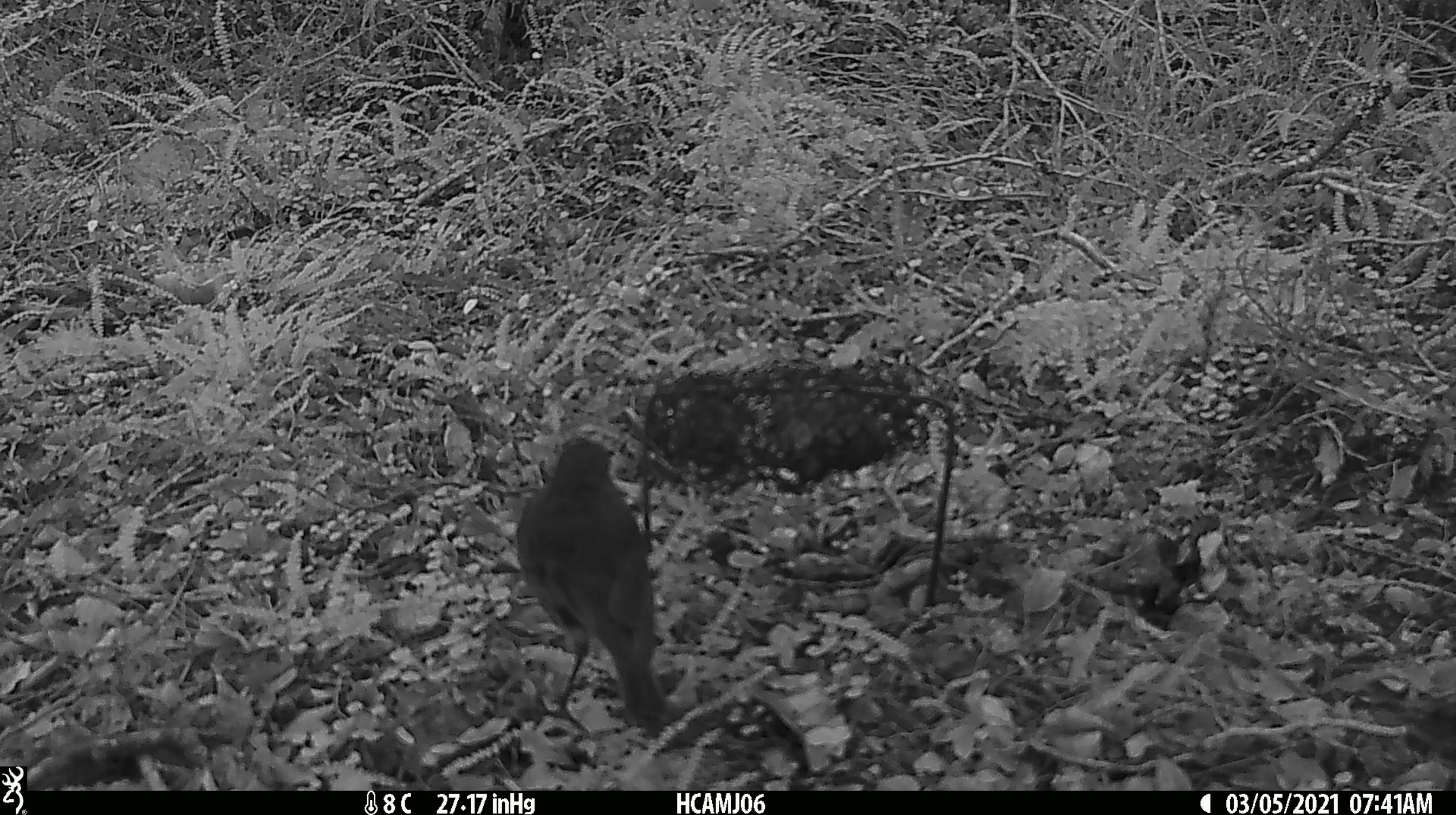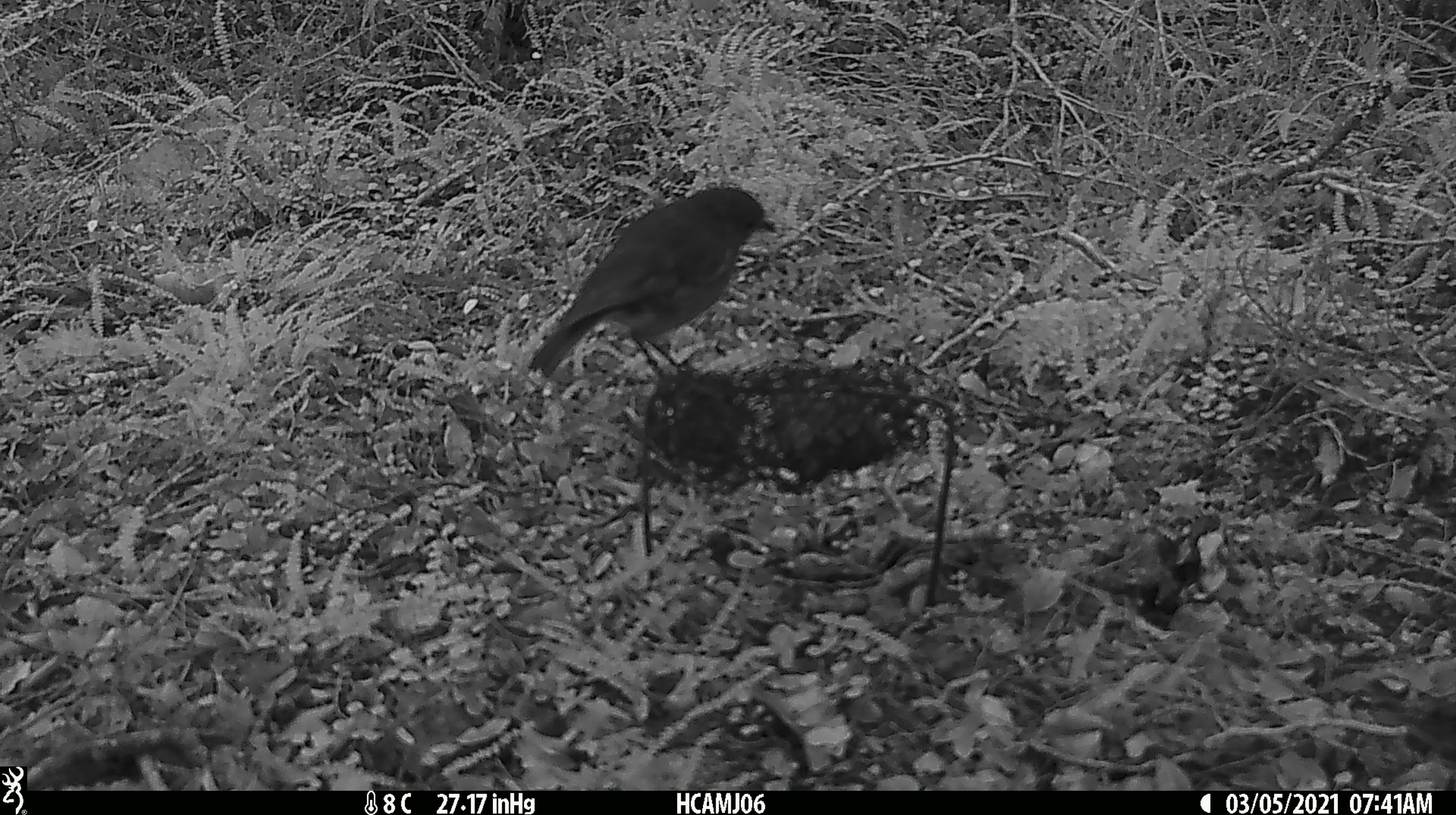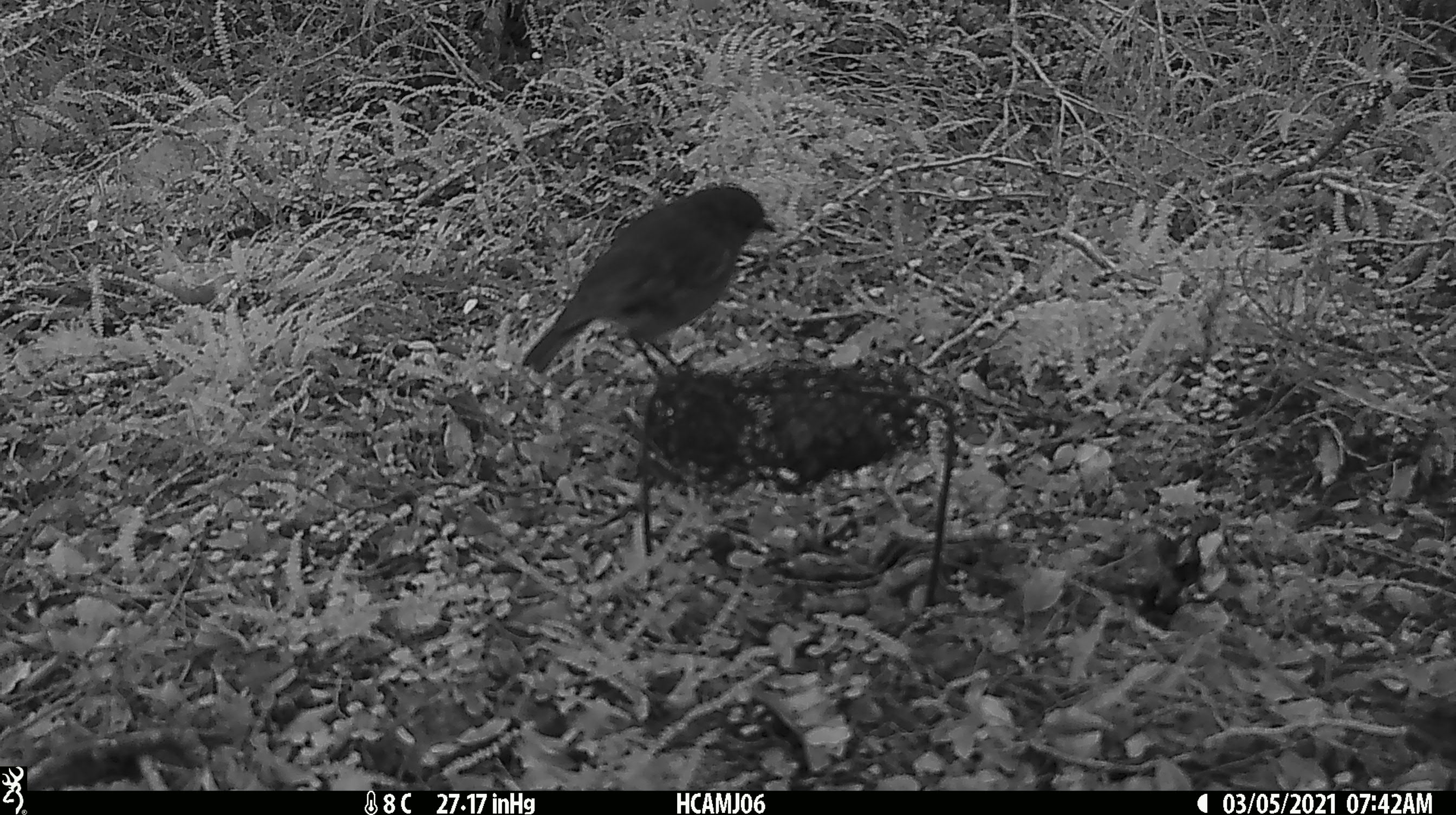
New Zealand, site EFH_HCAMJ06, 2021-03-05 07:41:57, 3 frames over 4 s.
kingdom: Animalia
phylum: Chordata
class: Aves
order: Passeriformes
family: Petroicidae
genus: Petroica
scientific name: Petroica australis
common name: new zealand robin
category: robin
Robin (new zealand robin) (Petroica australis).